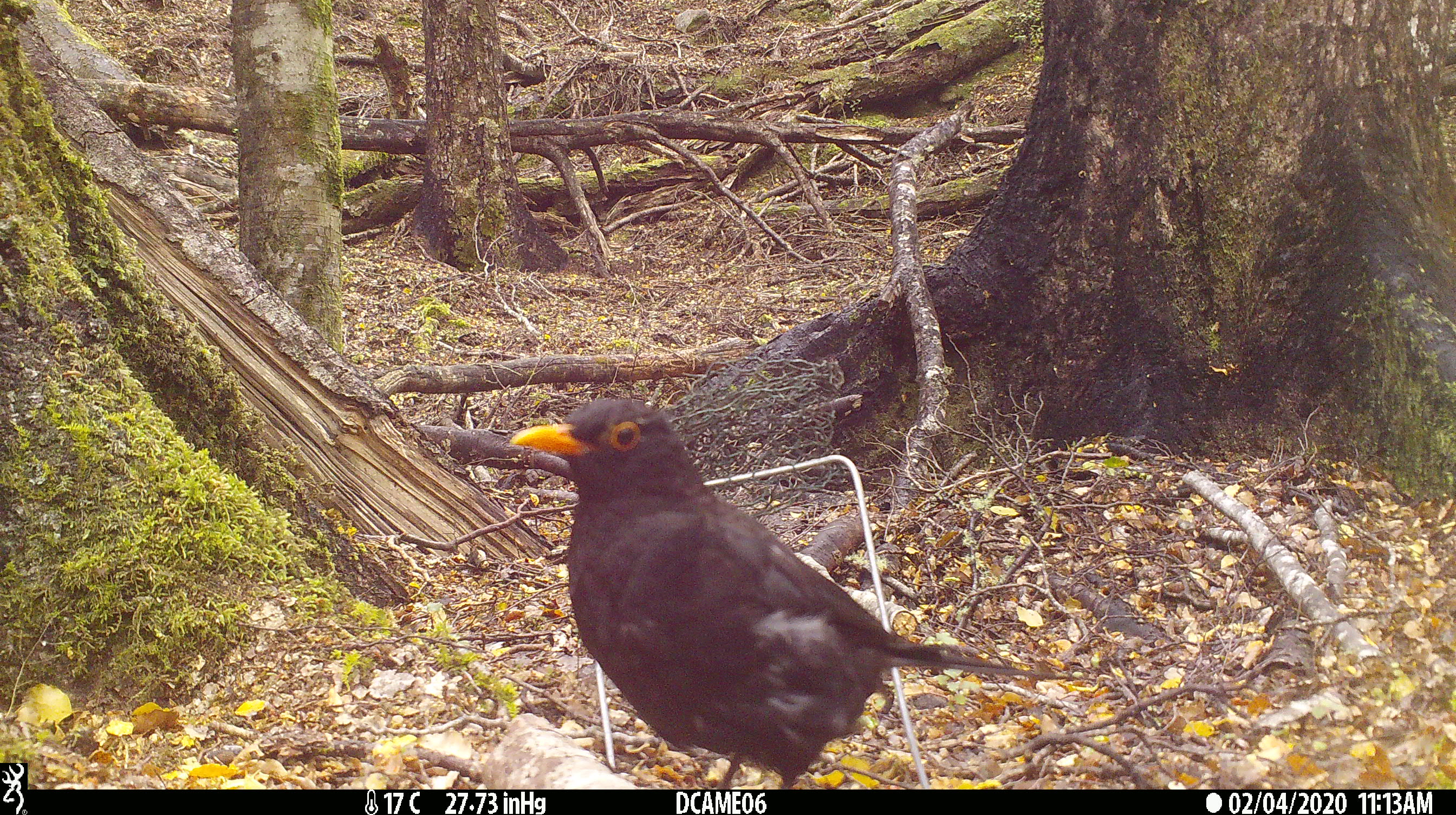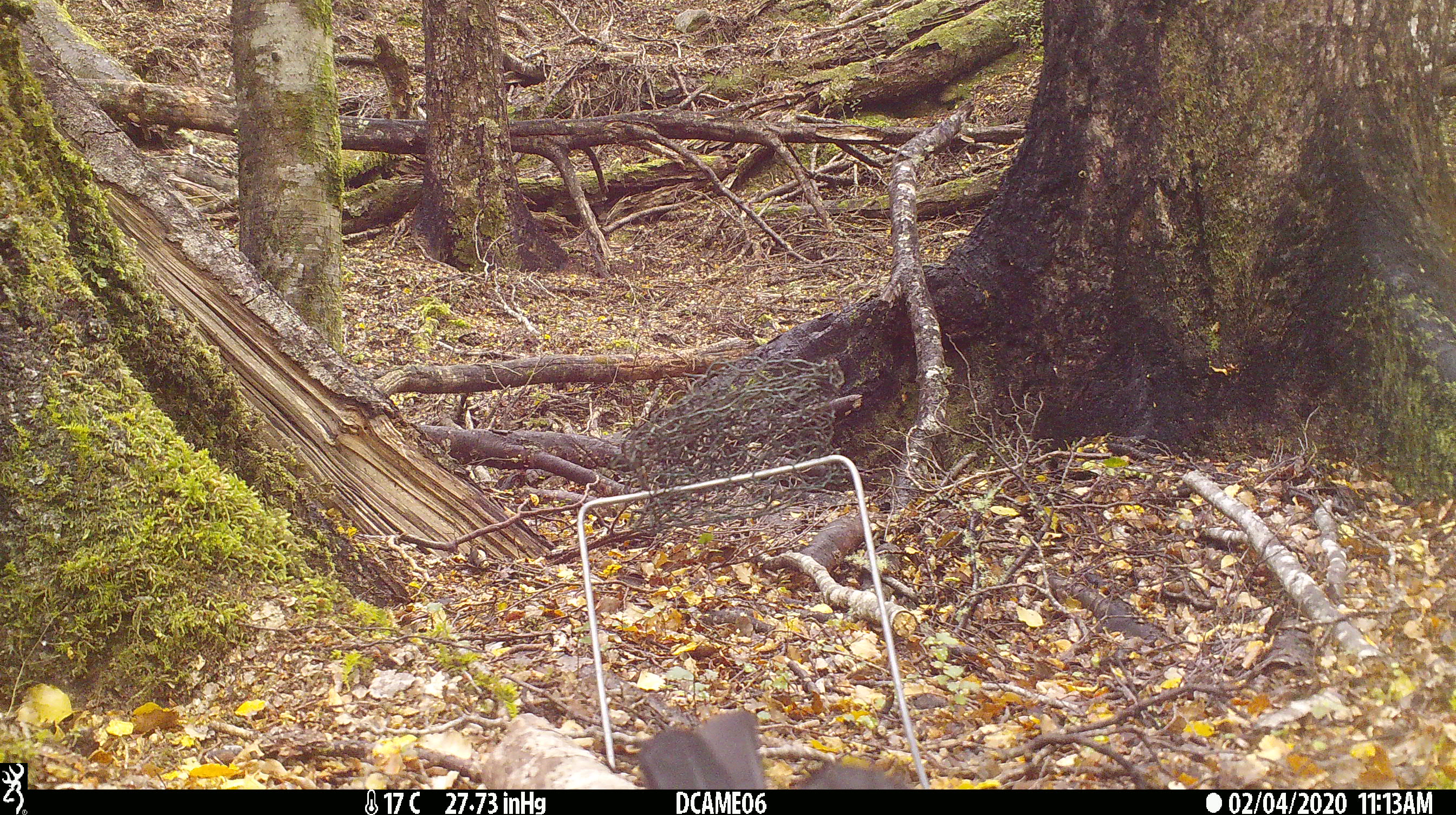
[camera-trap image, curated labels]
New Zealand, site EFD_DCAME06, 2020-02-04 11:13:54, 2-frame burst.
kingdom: Animalia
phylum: Chordata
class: Aves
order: Passeriformes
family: Turdidae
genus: Turdus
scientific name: Turdus merula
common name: eurasian blackbird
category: blackbird